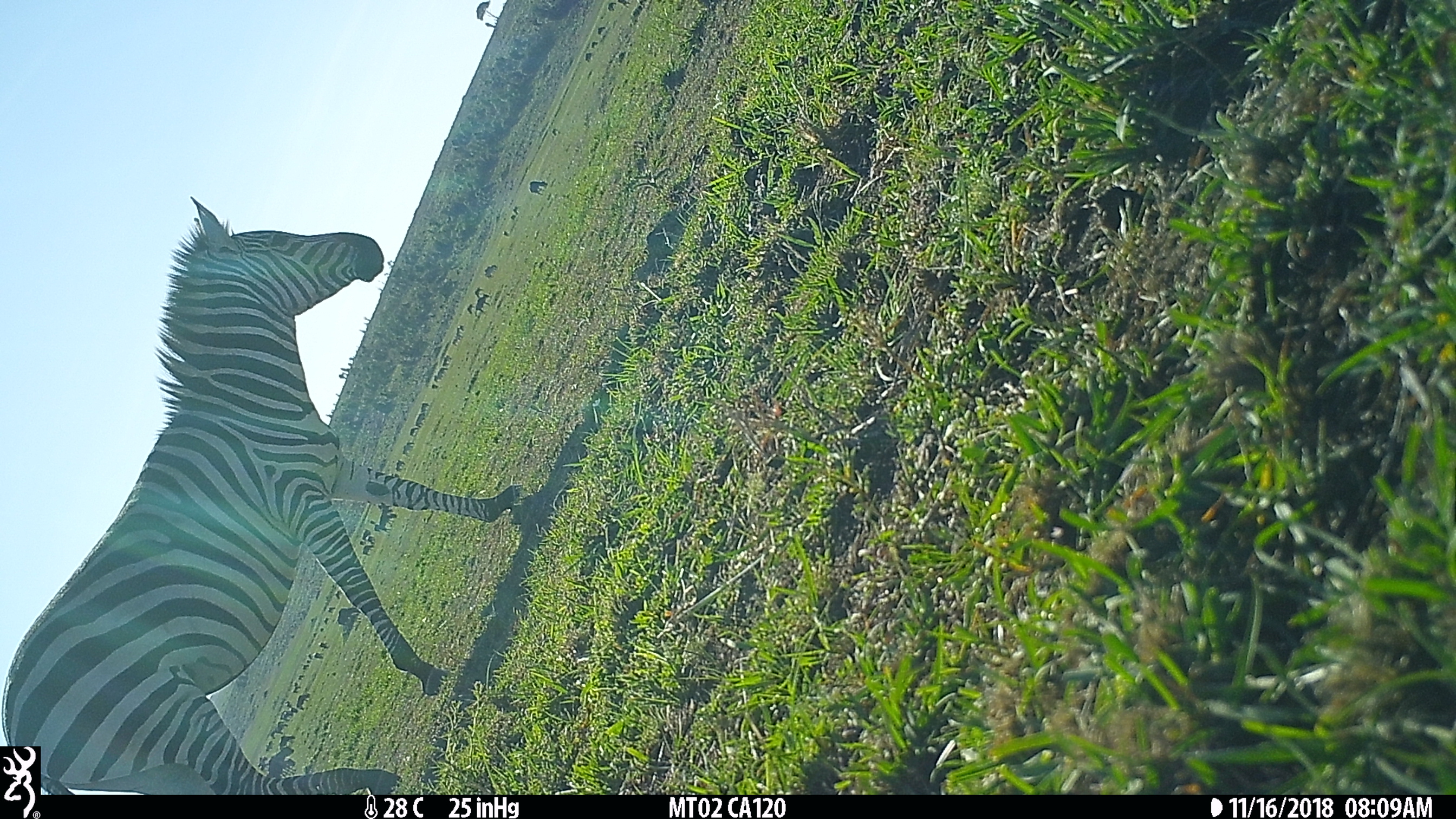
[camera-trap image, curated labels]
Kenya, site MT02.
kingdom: Animalia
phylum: Chordata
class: Mammalia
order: Perissodactyla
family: Equidae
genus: Equus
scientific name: Equus quagga burchellii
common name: burchell's zebra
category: zebra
Zebra (burchell's zebra) (Equus quagga burchellii).